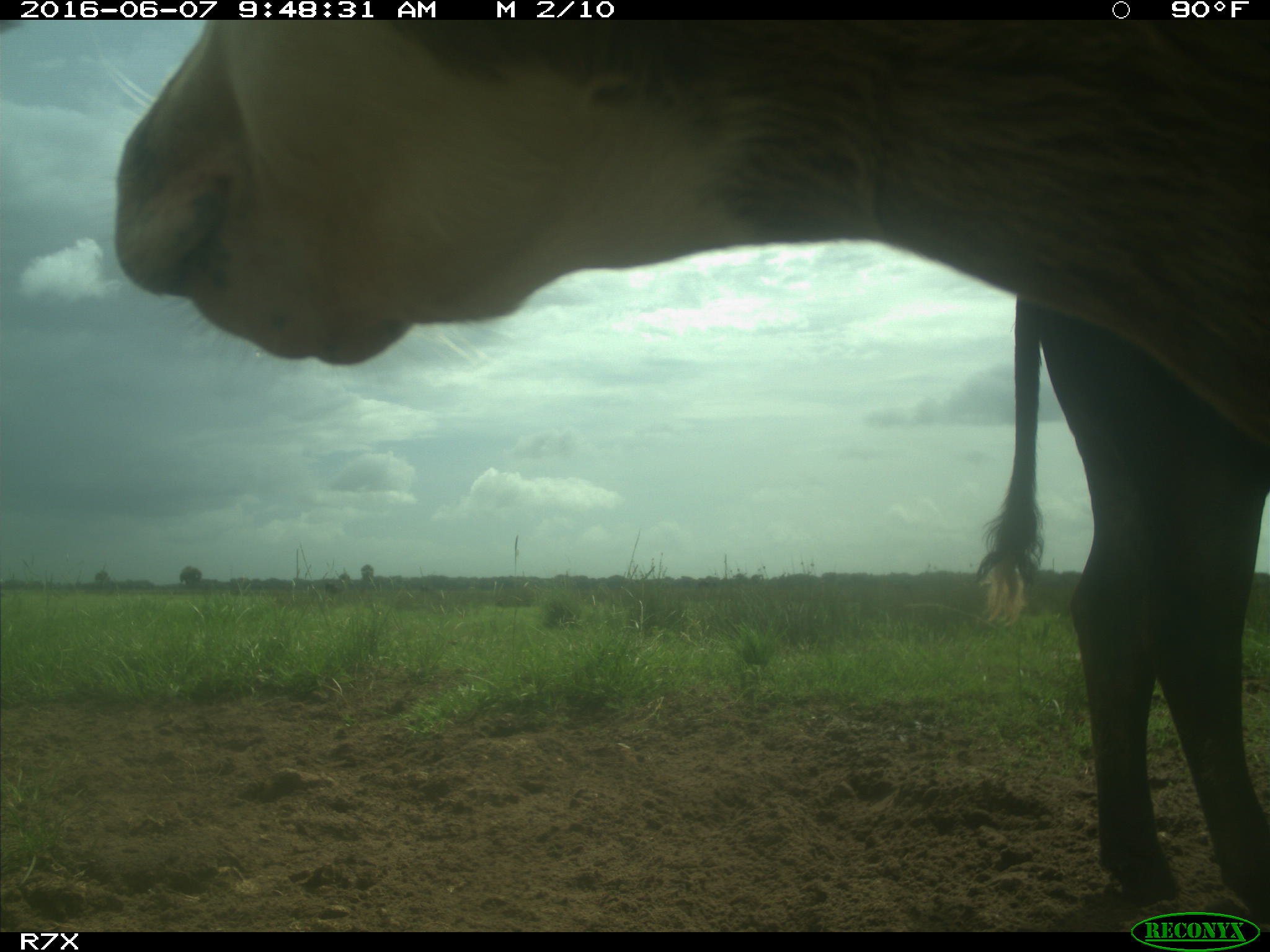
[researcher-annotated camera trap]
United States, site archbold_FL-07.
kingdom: Animalia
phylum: Chordata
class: Mammalia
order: Artiodactyla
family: Bovidae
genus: Bos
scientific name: Bos taurus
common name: domestic cow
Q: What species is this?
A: Bos taurus (domestic cow).